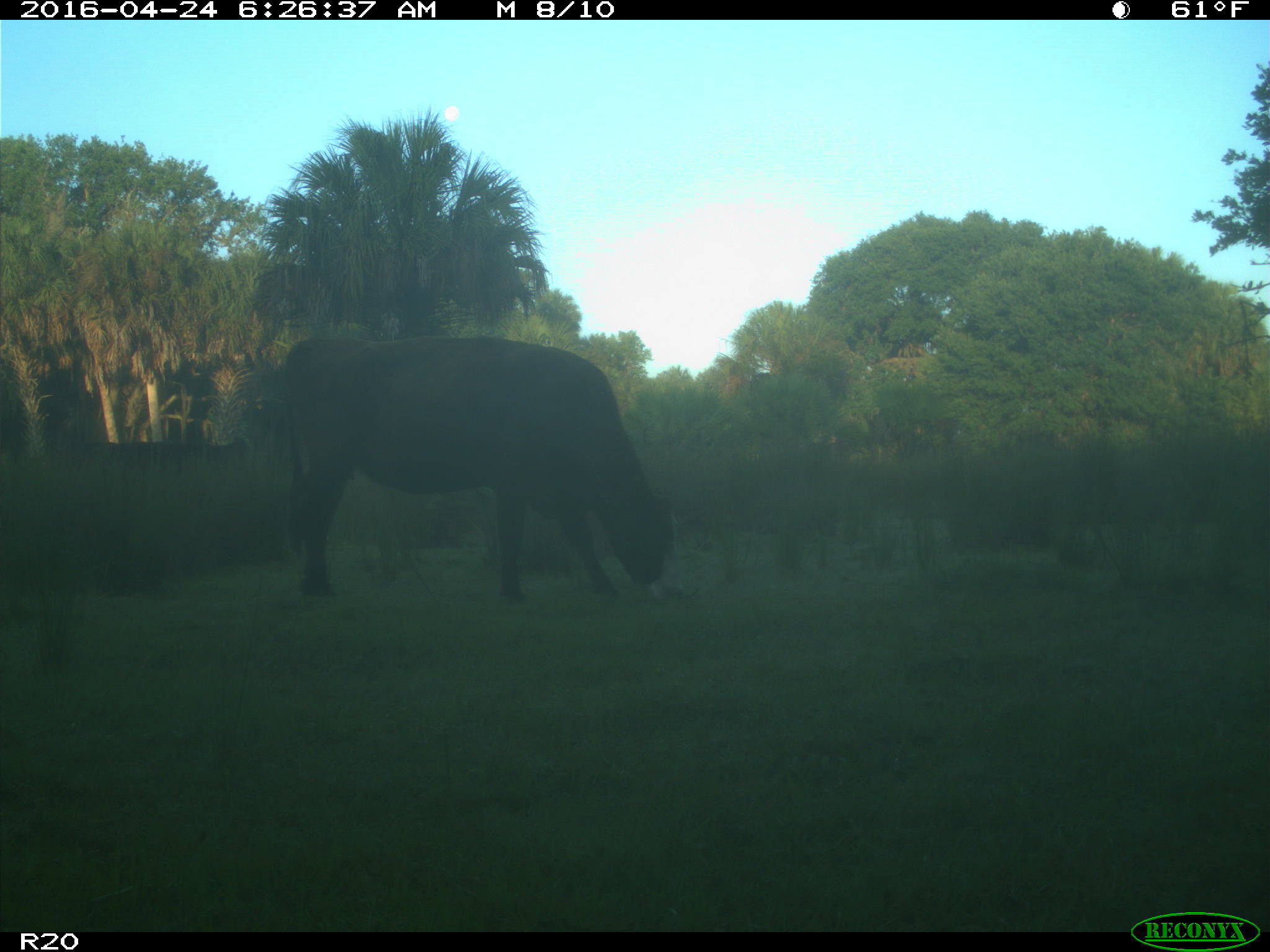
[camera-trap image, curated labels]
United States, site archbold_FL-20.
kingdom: Animalia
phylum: Chordata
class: Mammalia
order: Artiodactyla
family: Bovidae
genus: Bos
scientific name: Bos taurus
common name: domestic cow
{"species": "Bos taurus (domestic cow)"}